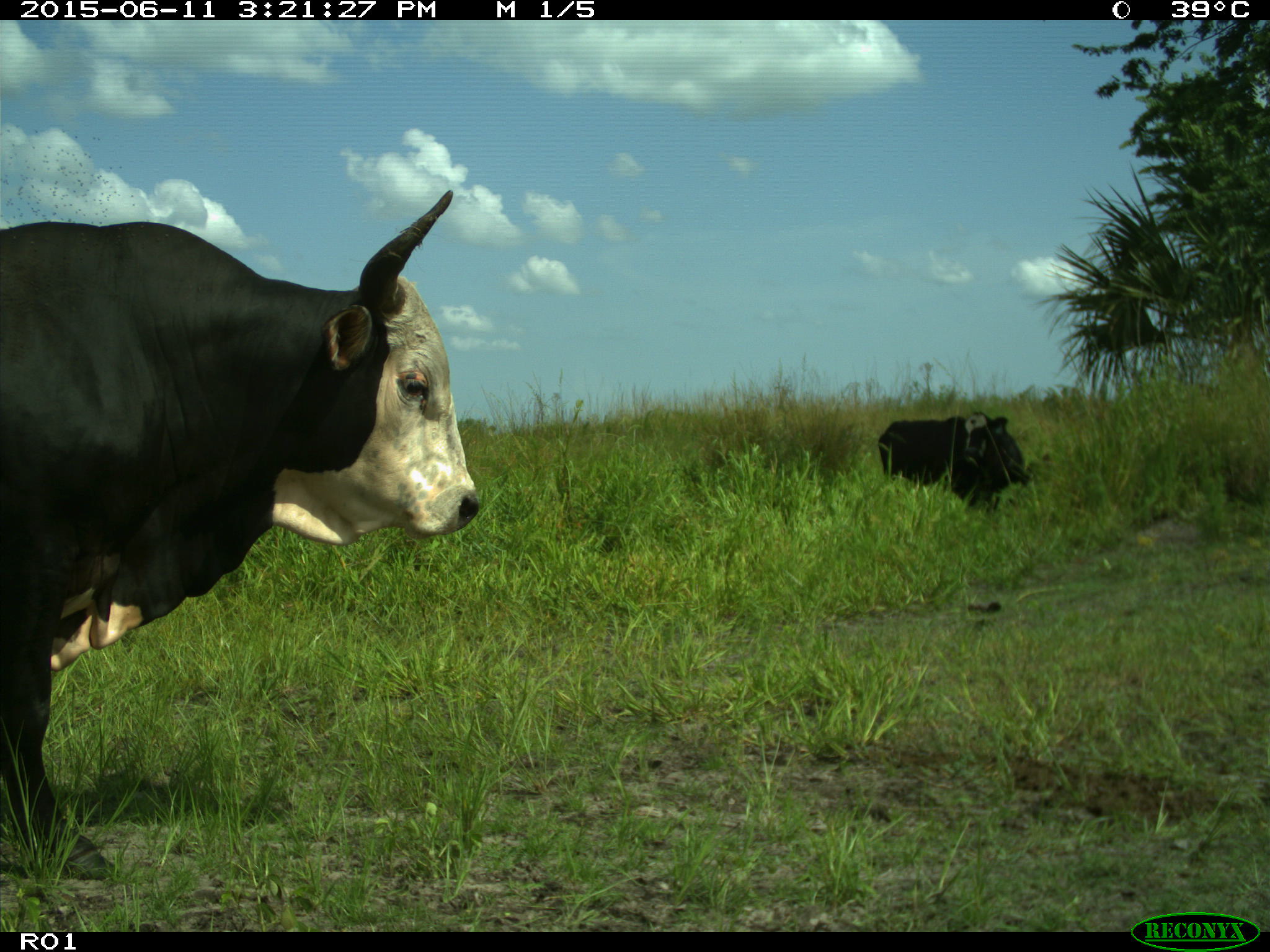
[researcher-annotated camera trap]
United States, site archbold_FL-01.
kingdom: Animalia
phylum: Chordata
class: Mammalia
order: Artiodactyla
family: Bovidae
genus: Bos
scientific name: Bos taurus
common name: domestic cow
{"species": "Bos taurus (domestic cow)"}